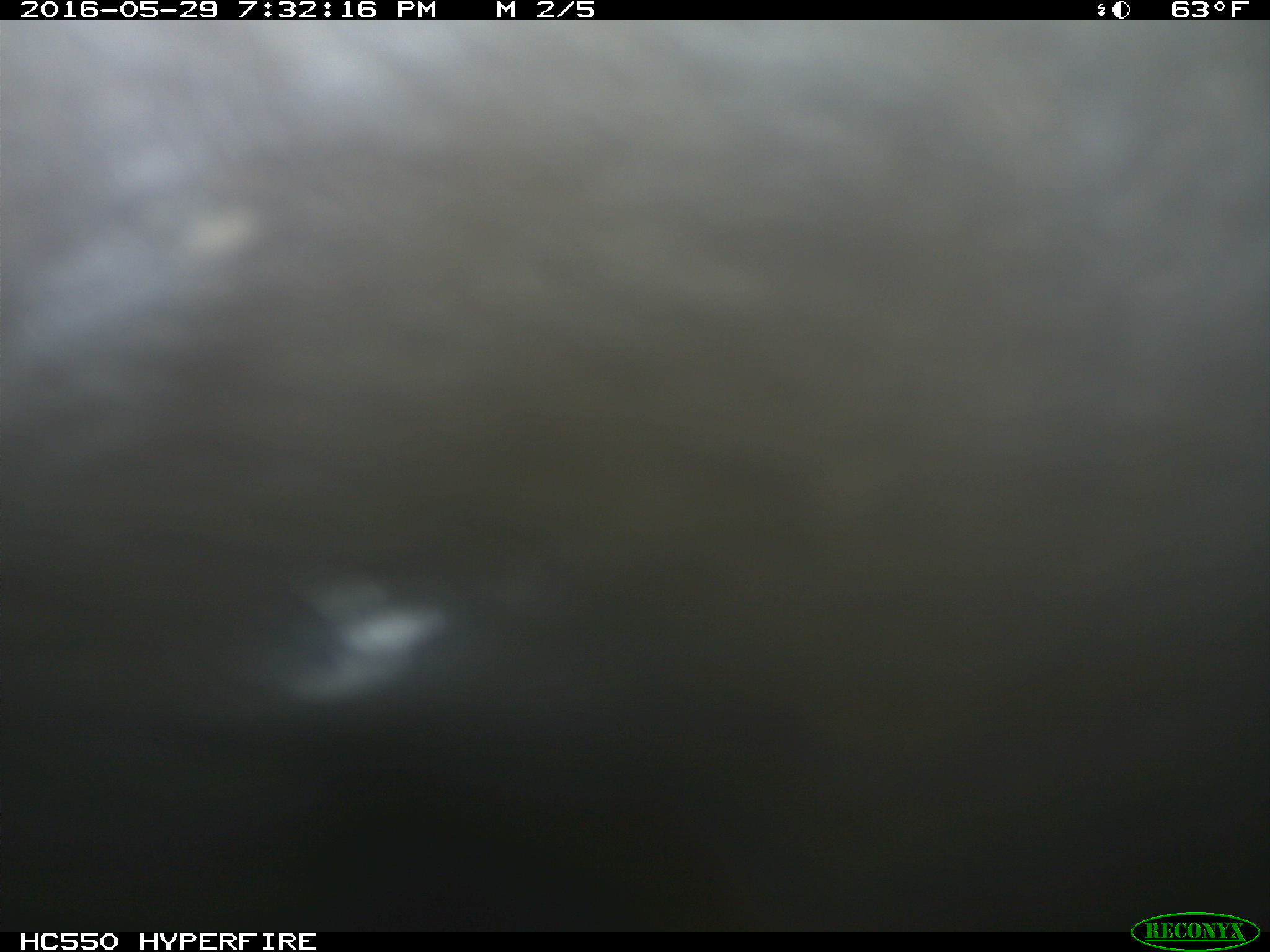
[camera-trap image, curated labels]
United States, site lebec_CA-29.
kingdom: Animalia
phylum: Chordata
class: Mammalia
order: Artiodactyla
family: Bovidae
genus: Bos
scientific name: Bos taurus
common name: domestic cow